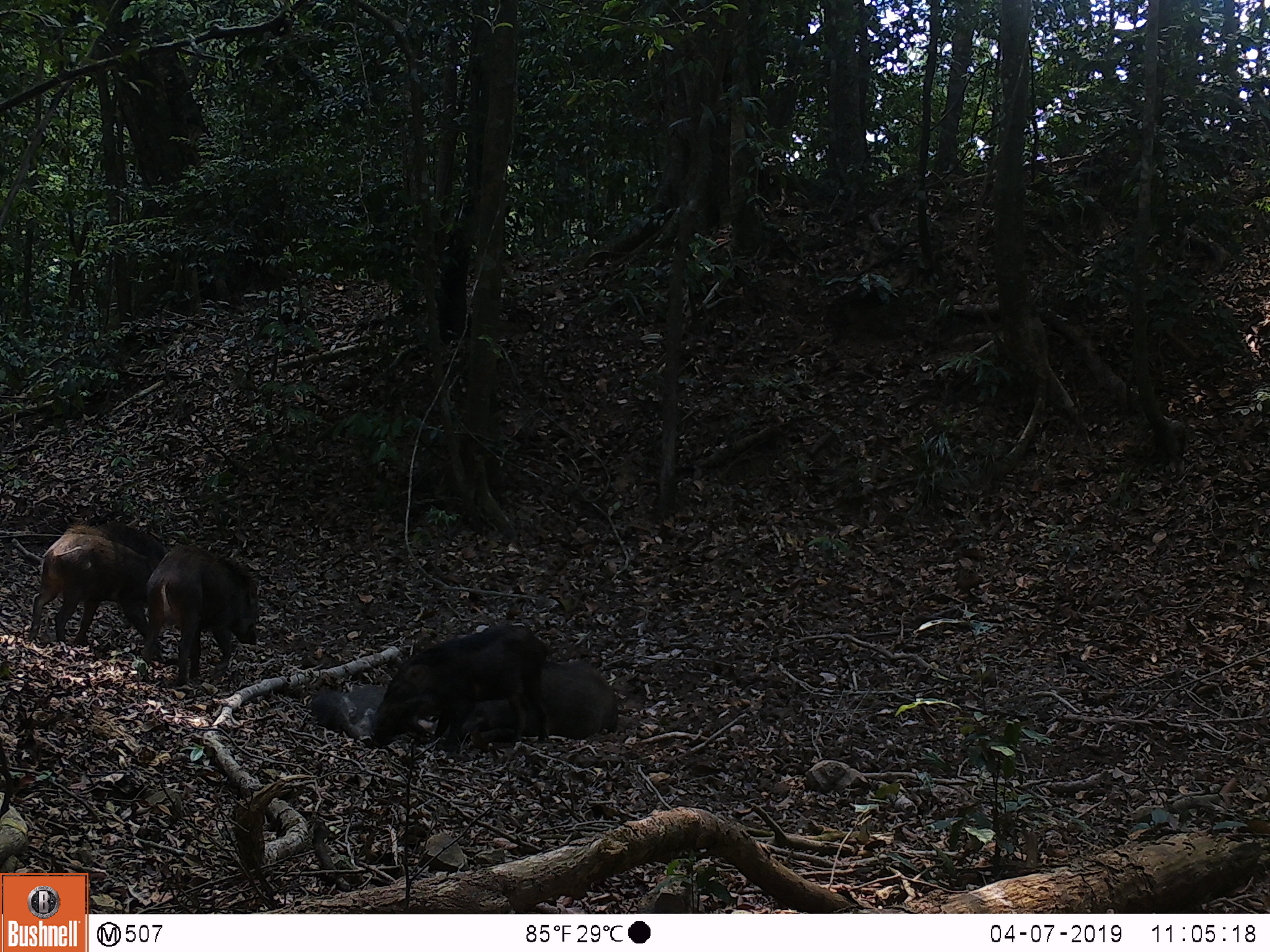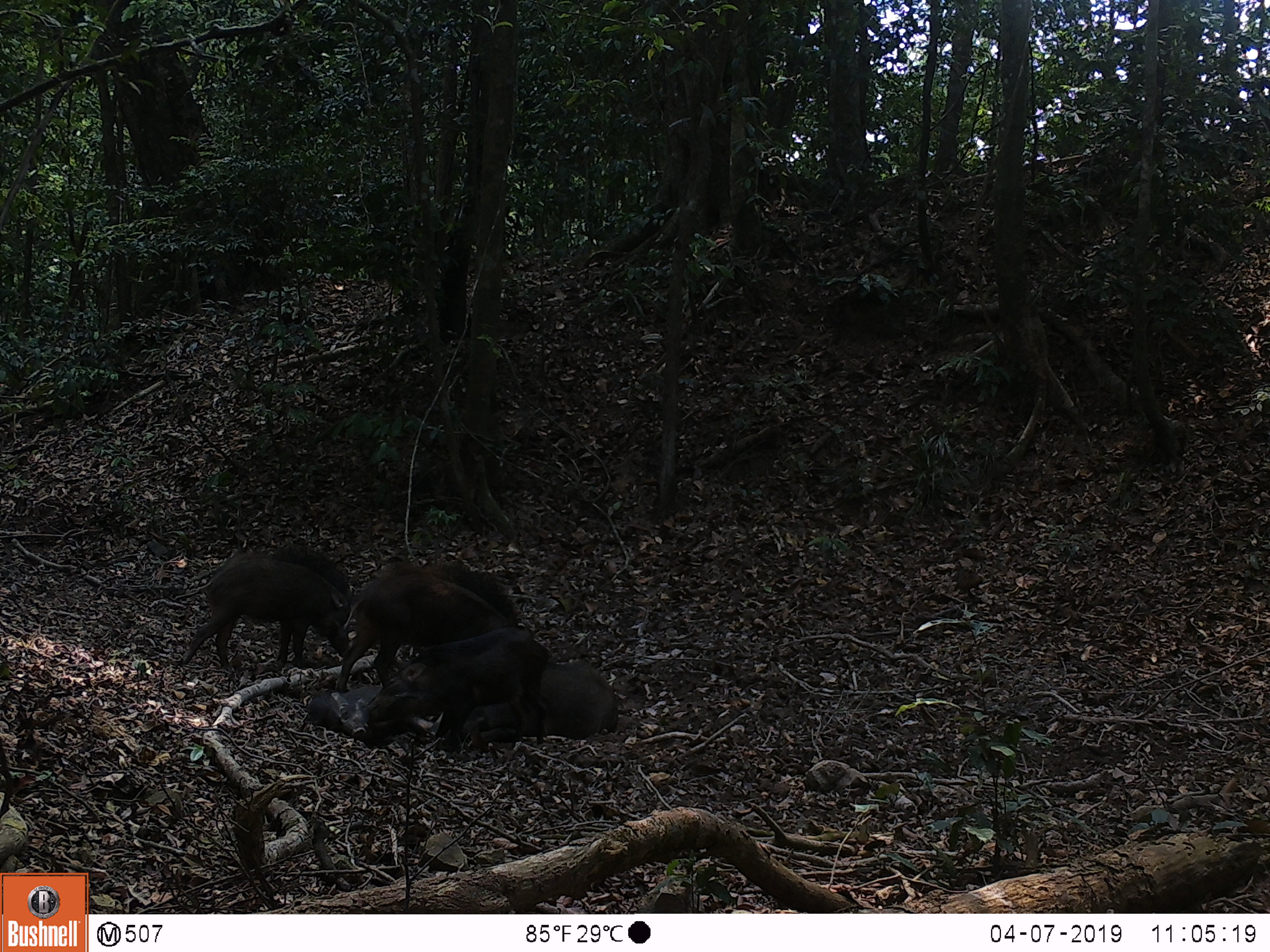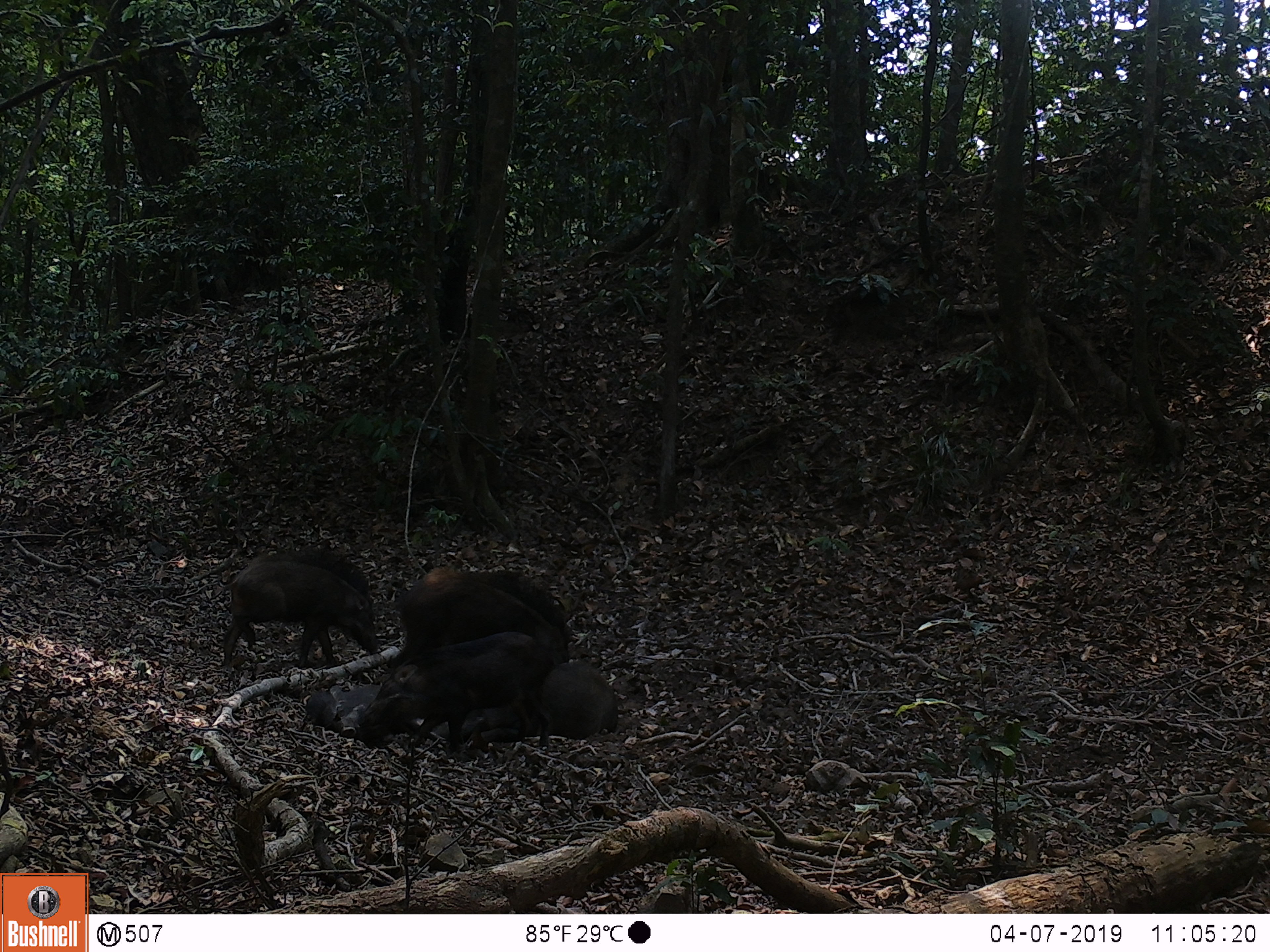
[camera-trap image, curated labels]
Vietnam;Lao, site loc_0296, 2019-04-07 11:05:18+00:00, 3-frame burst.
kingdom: Animalia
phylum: Chordata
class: Mammalia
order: Artiodactyla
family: Suidae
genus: Sus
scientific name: Sus scrofa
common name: eurasian wild pig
Eurasian wild pig (Sus scrofa). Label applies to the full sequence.